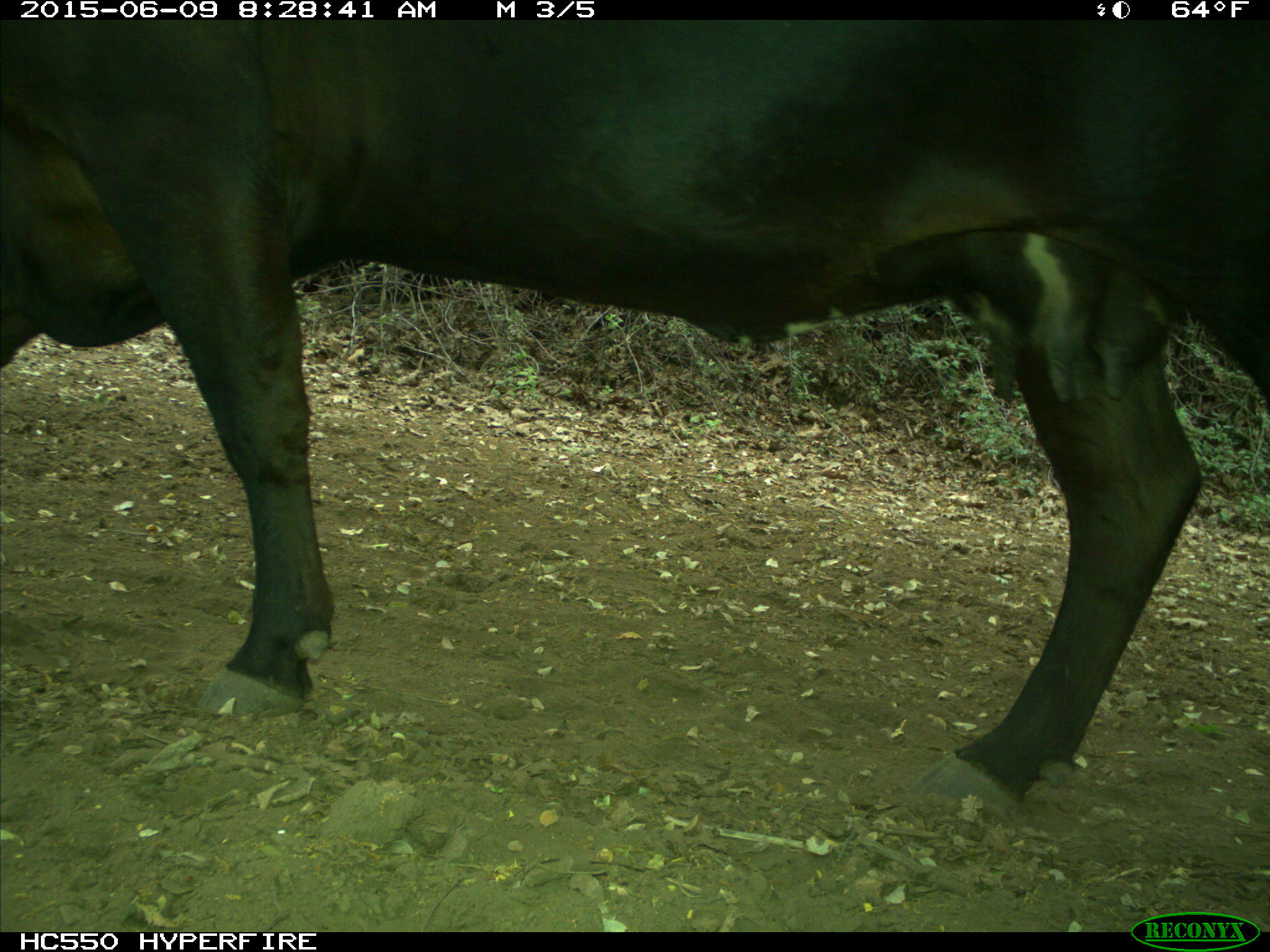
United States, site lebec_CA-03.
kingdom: Animalia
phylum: Chordata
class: Mammalia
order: Artiodactyla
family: Bovidae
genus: Bos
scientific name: Bos taurus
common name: domestic cow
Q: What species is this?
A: Bos taurus (domestic cow).